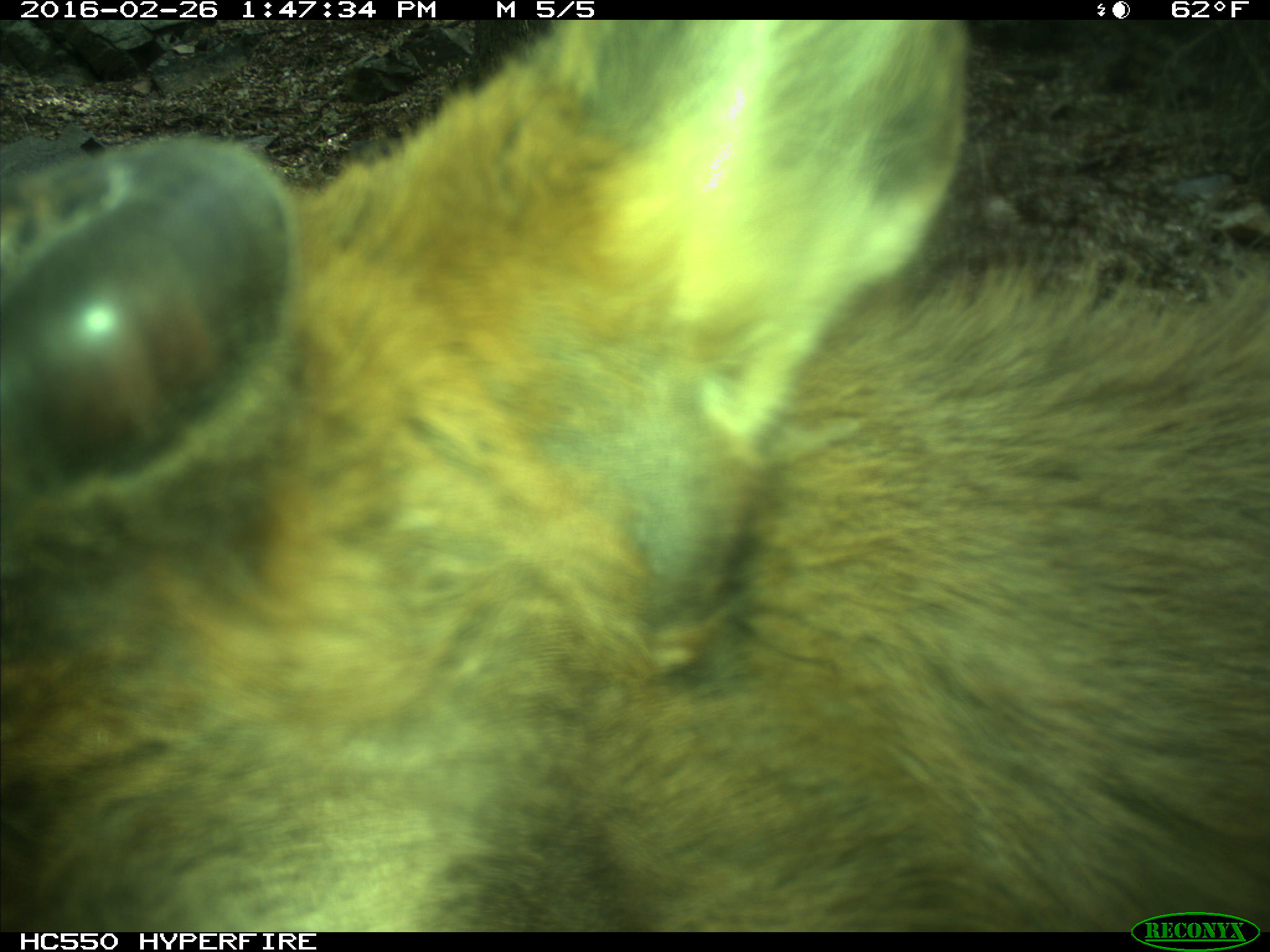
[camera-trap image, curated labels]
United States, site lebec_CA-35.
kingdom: Animalia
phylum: Chordata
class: Mammalia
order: Artiodactyla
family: Cervidae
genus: Cervus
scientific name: Cervus canadensis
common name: elk